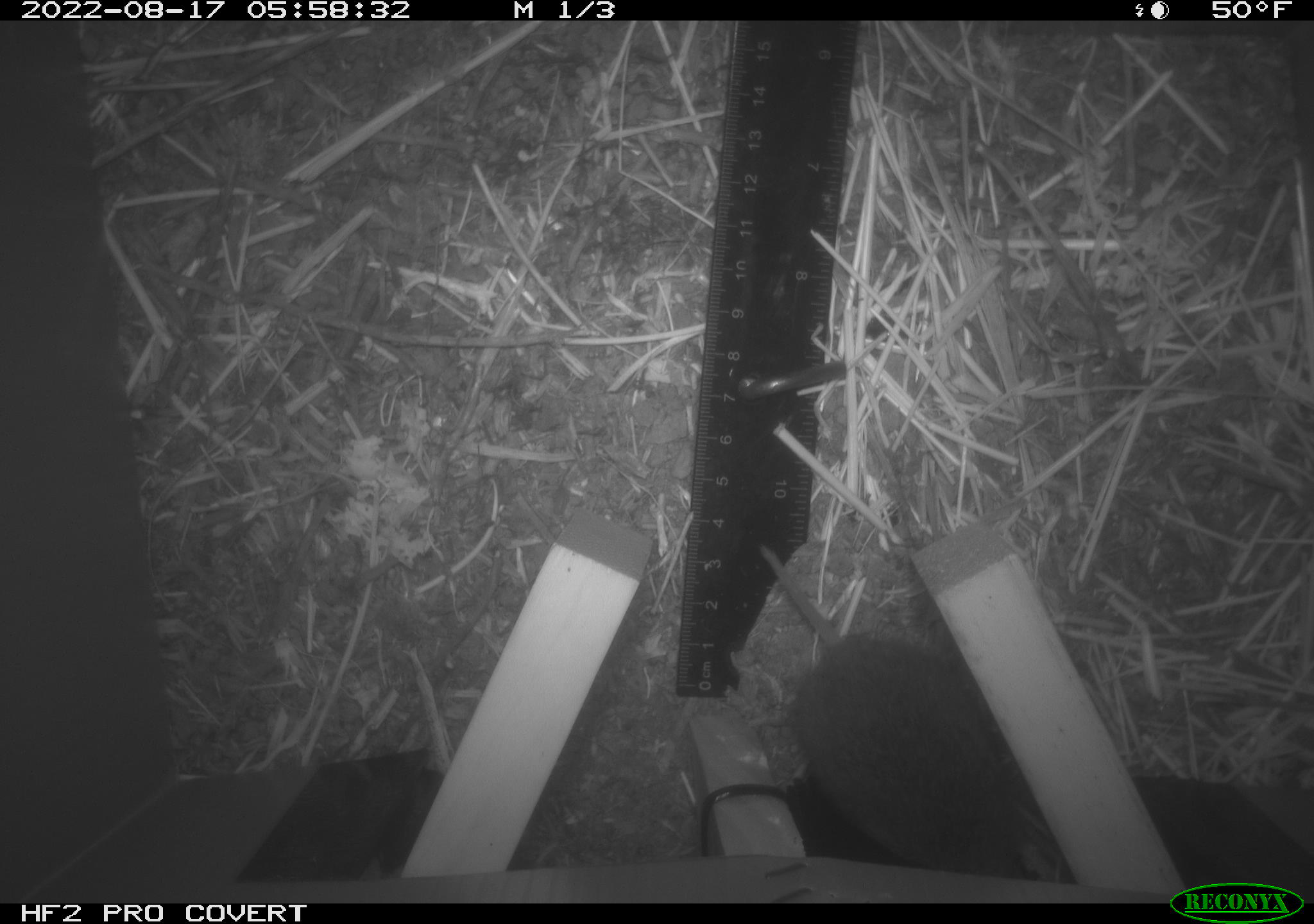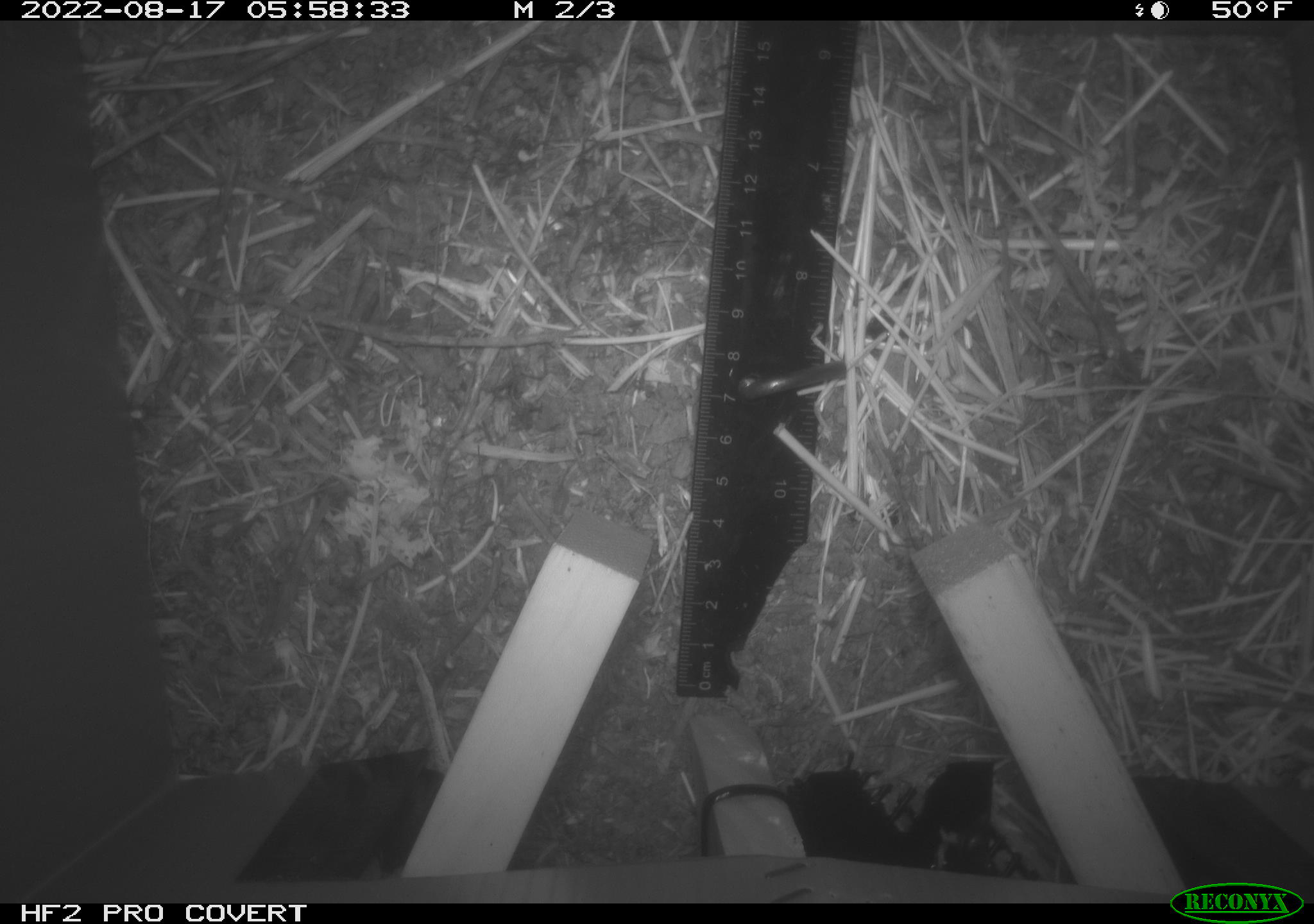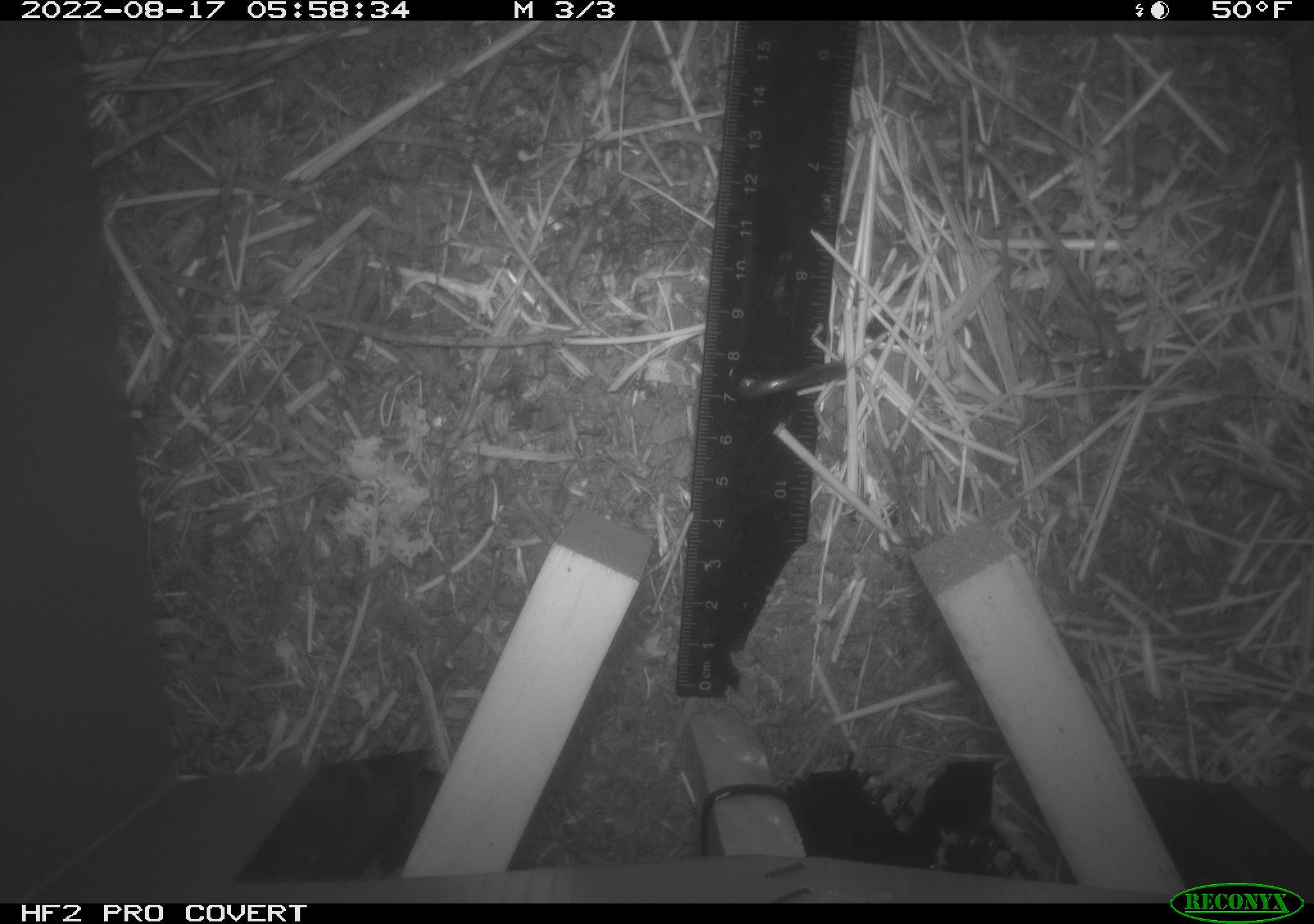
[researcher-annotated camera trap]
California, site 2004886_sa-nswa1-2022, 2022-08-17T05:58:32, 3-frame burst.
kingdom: Animalia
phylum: Chordata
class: Mammalia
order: Rodentia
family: Cricetidae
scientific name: Cricetidae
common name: hamsters, voles, lemmings, and allies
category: cricetidae family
Cricetidae family (hamsters, voles, lemmings, and allies) (Cricetidae).